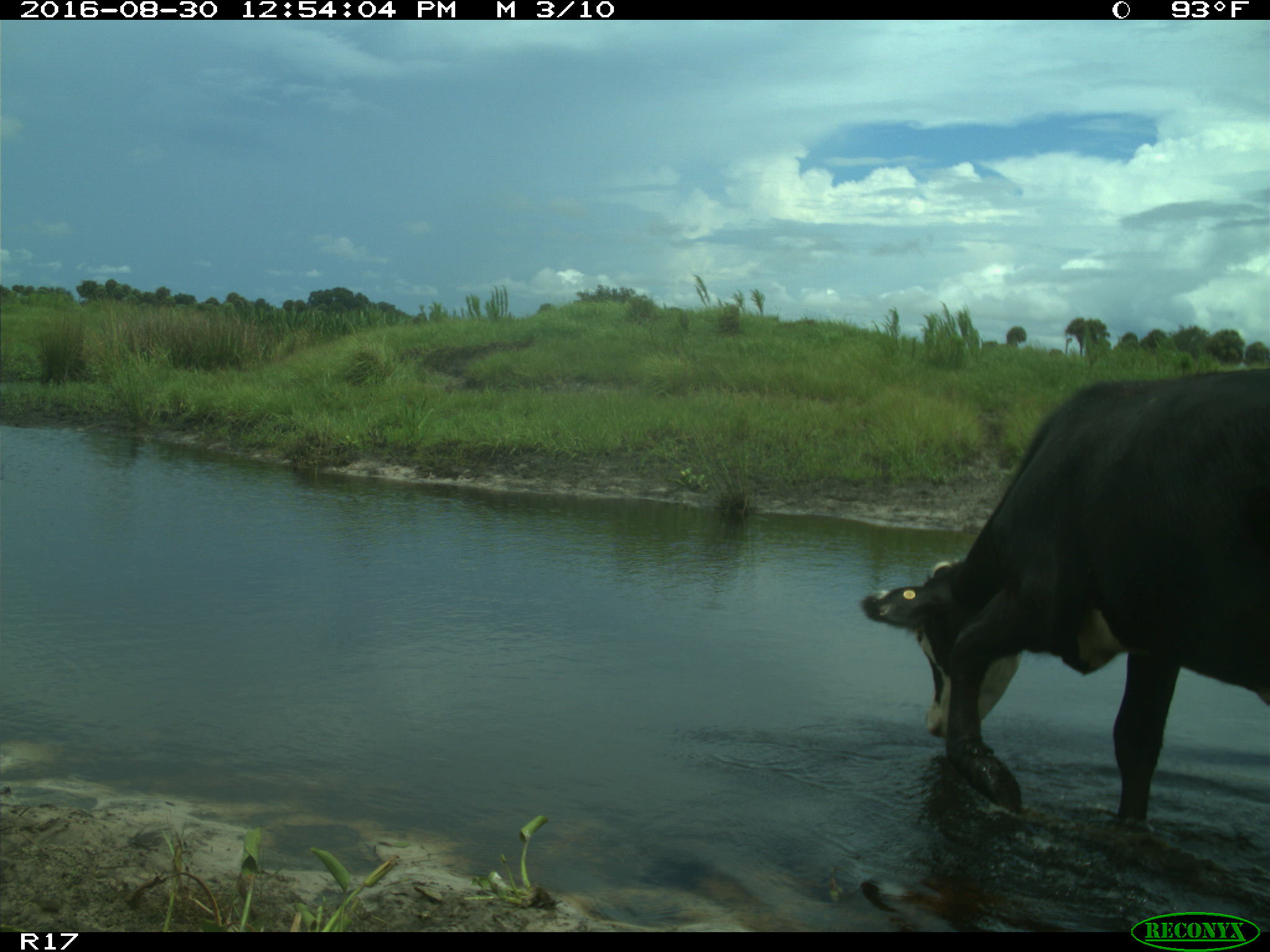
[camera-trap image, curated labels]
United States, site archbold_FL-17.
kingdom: Animalia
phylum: Chordata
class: Mammalia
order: Artiodactyla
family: Bovidae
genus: Bos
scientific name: Bos taurus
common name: domestic cow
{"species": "Bos taurus (domestic cow)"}